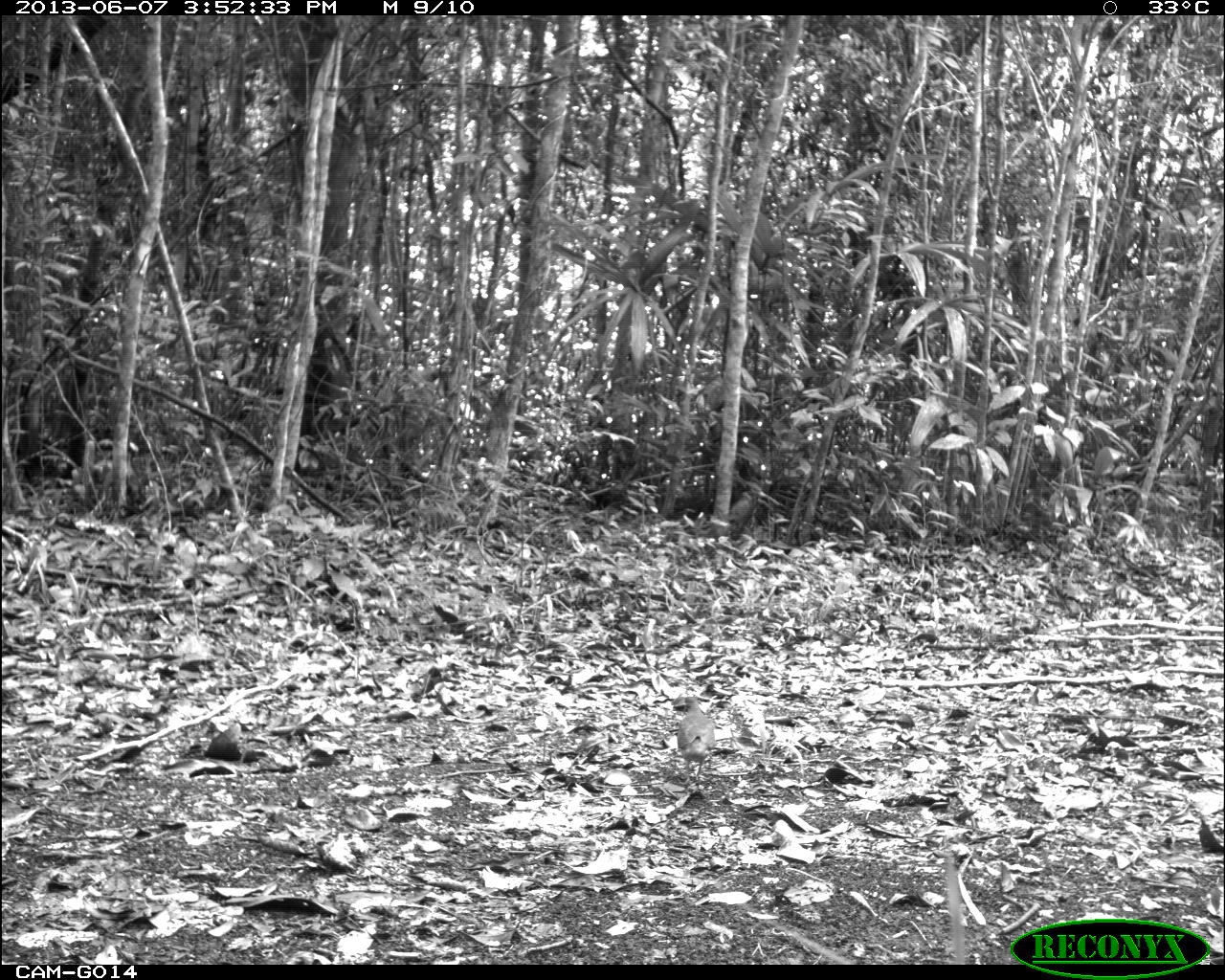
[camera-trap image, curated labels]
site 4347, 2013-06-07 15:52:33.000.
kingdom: Animalia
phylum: Chordata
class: Aves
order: Columbiformes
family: Columbidae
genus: Geotrygon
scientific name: Geotrygon montana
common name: ruddy quail-dove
Geotrygon montana (ruddy quail-dove), count 1.